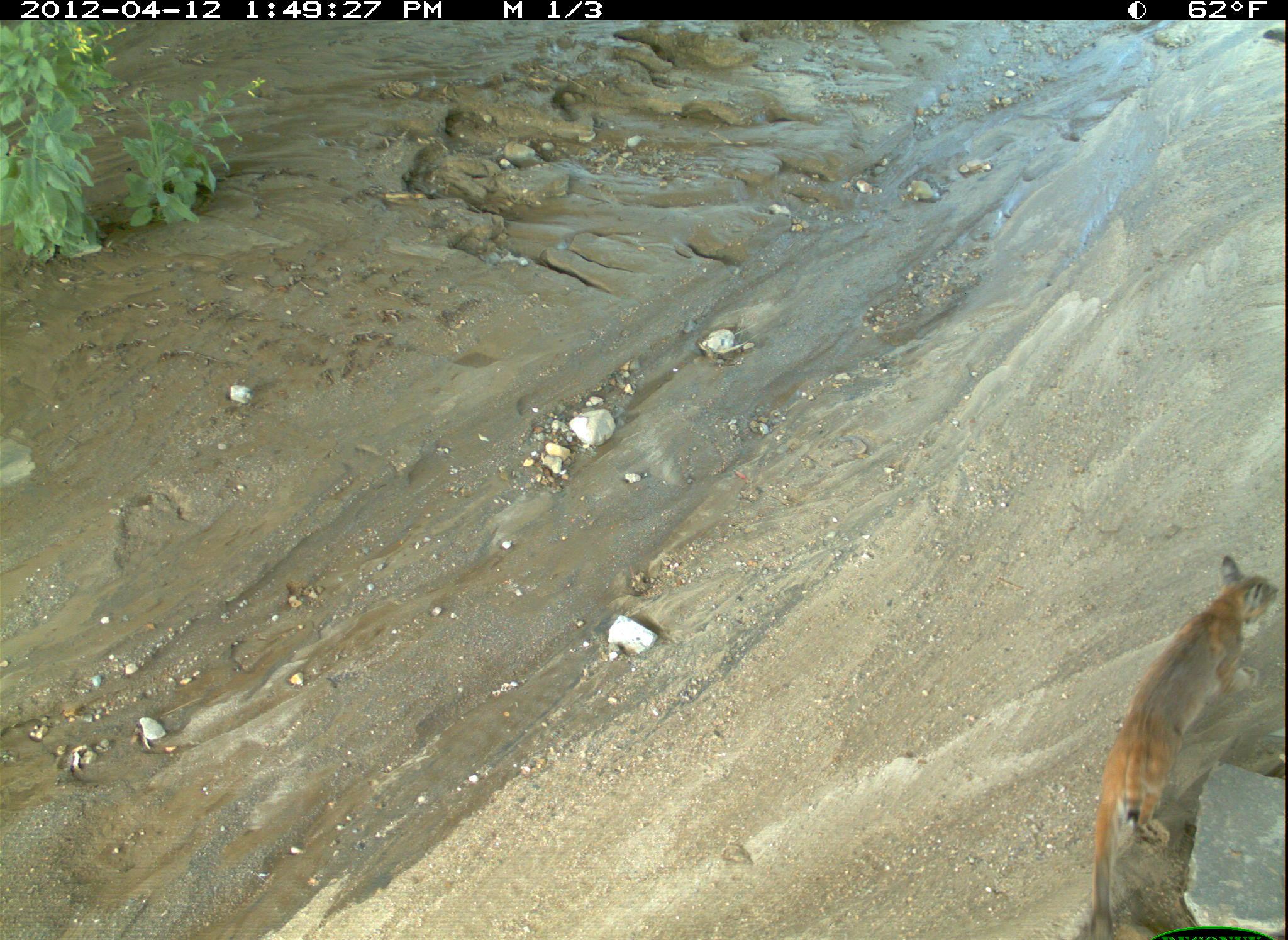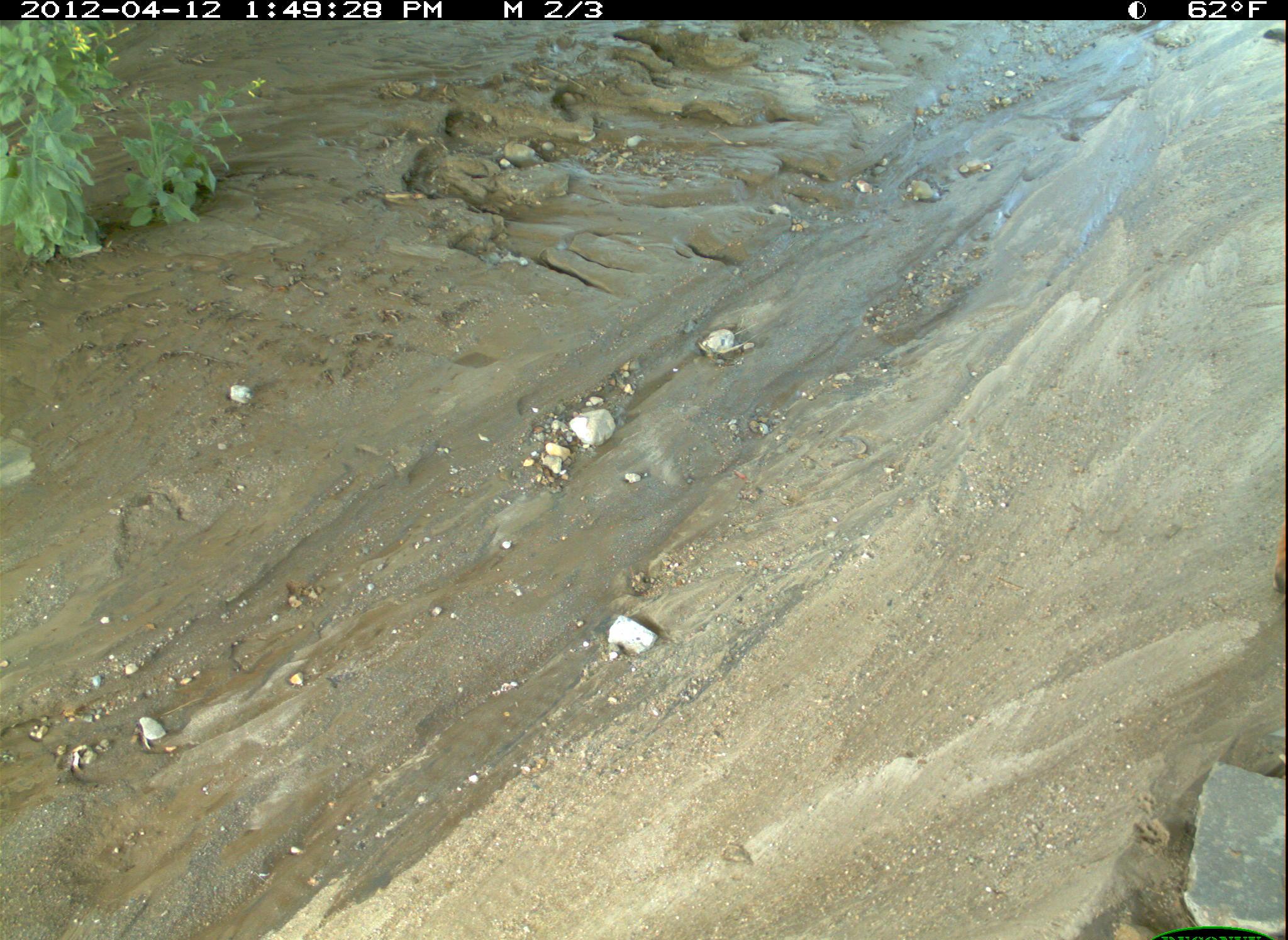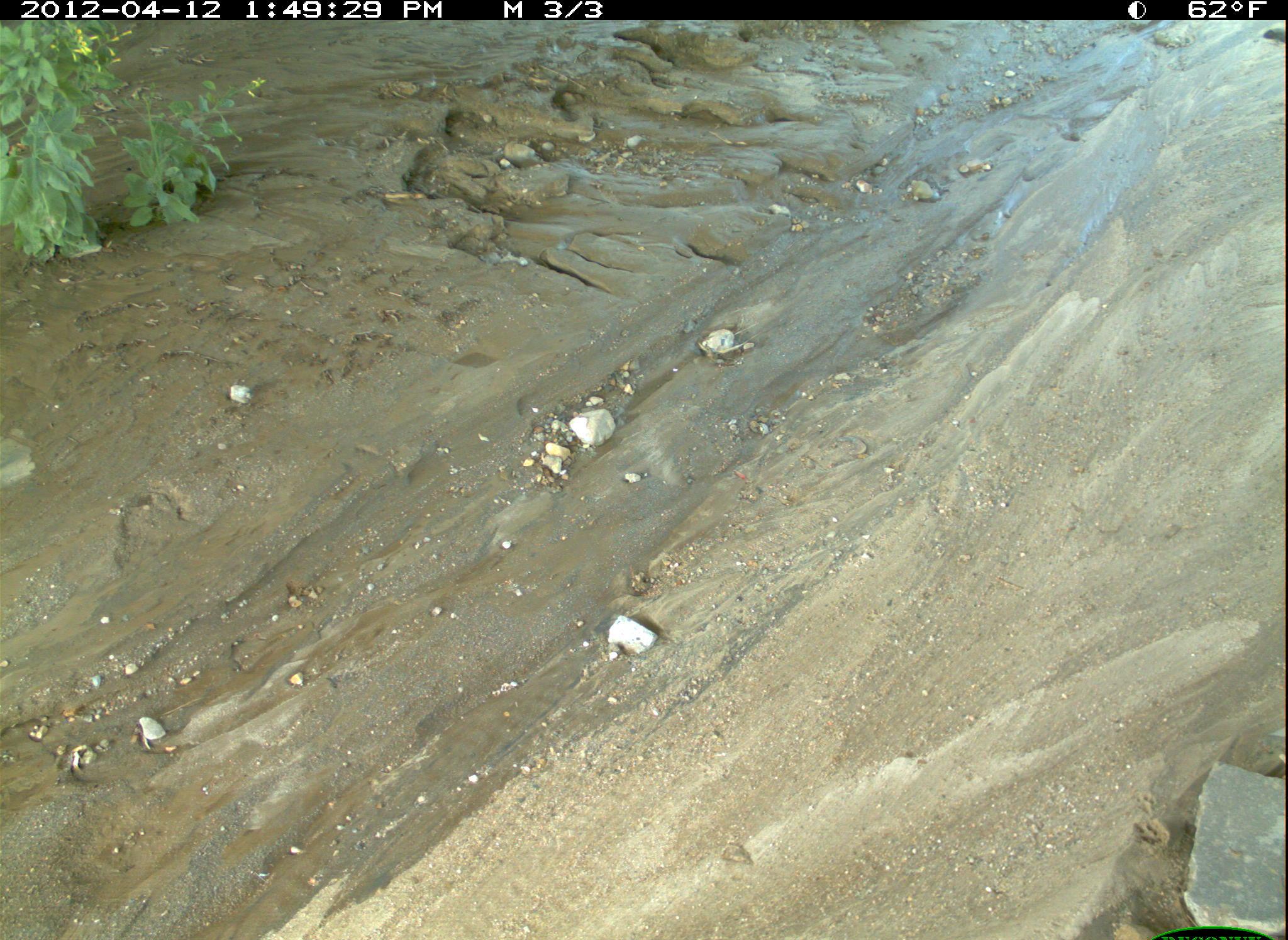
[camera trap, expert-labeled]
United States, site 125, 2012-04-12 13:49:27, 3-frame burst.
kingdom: Animalia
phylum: Chordata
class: Mammalia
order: Carnivora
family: Felidae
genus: Lynx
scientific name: Lynx rufus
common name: bobcat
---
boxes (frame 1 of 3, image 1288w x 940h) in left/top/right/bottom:
bobcat: 1077/554/1288/940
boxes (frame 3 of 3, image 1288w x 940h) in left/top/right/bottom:
bobcat: 1/1/1288/940